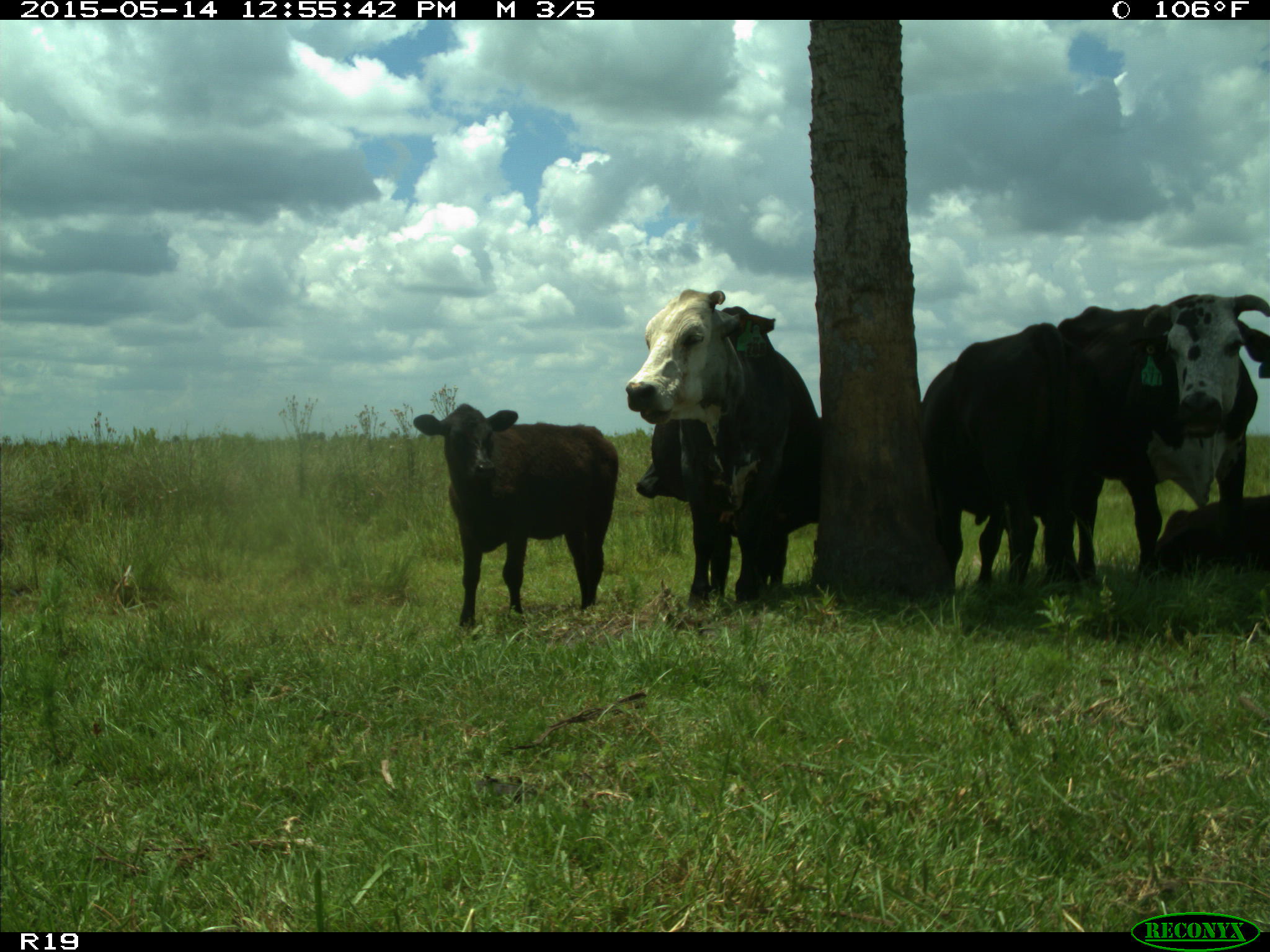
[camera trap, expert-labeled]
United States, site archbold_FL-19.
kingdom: Animalia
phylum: Chordata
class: Mammalia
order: Artiodactyla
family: Bovidae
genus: Bos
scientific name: Bos taurus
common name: domestic cow